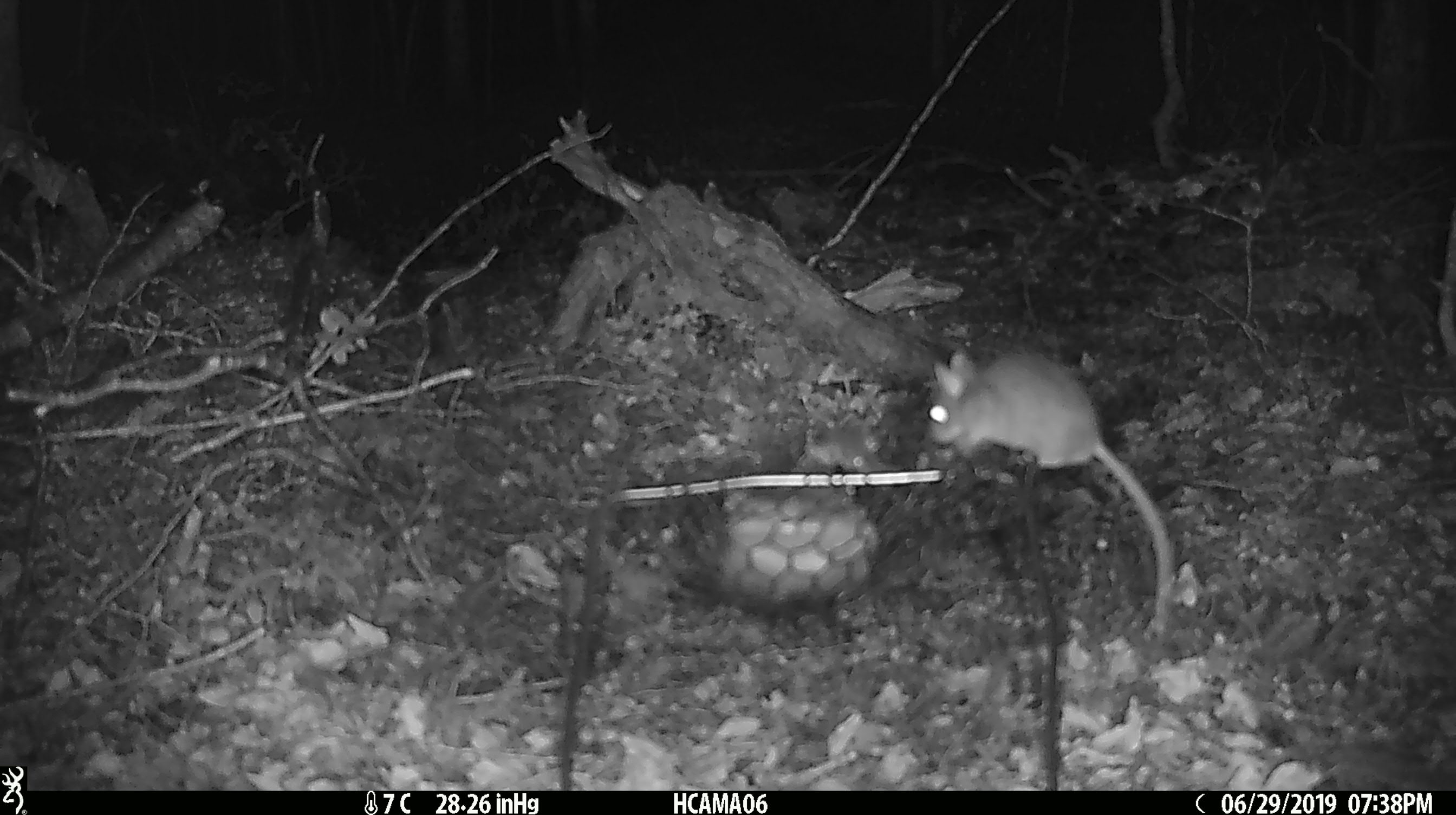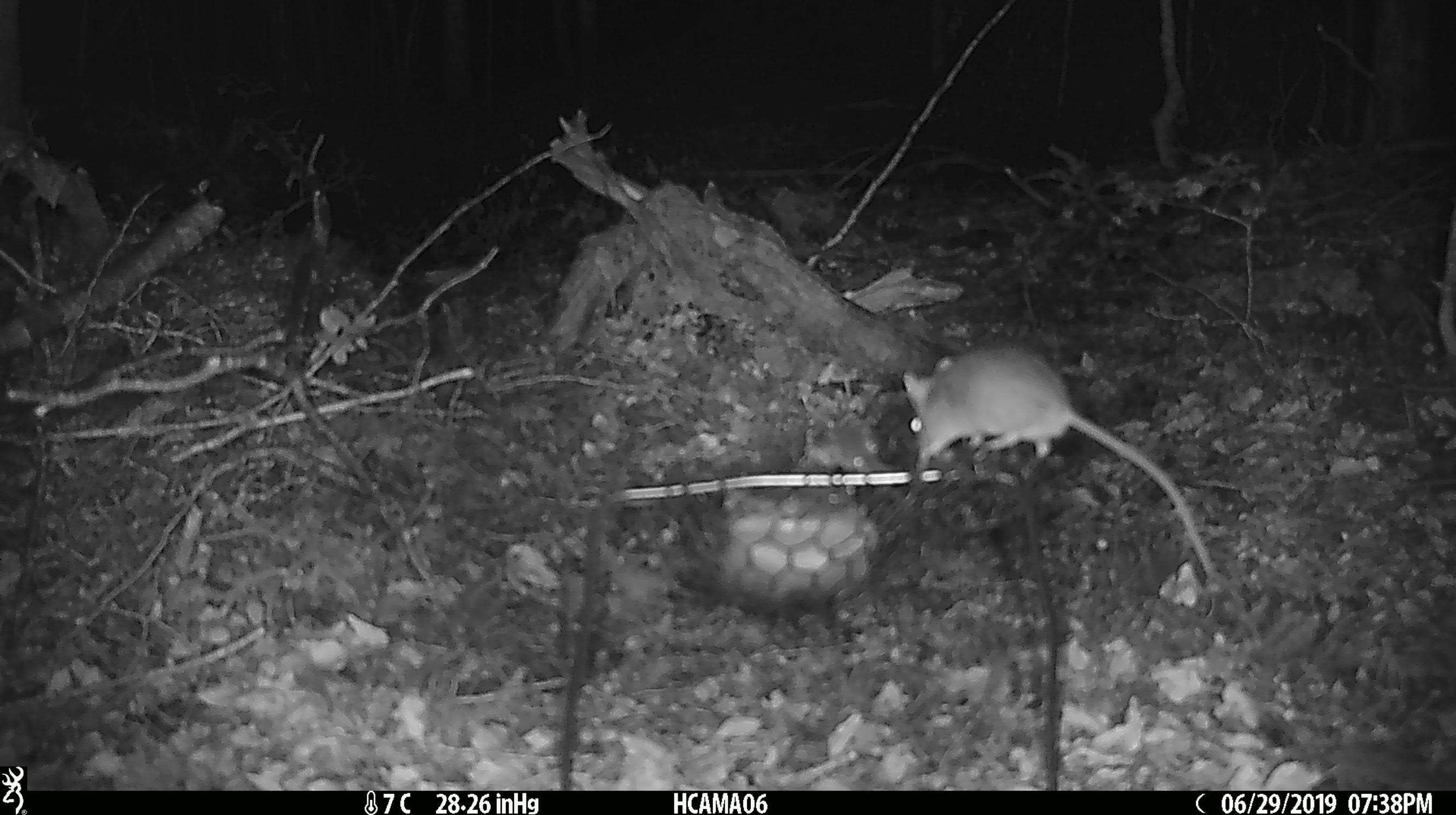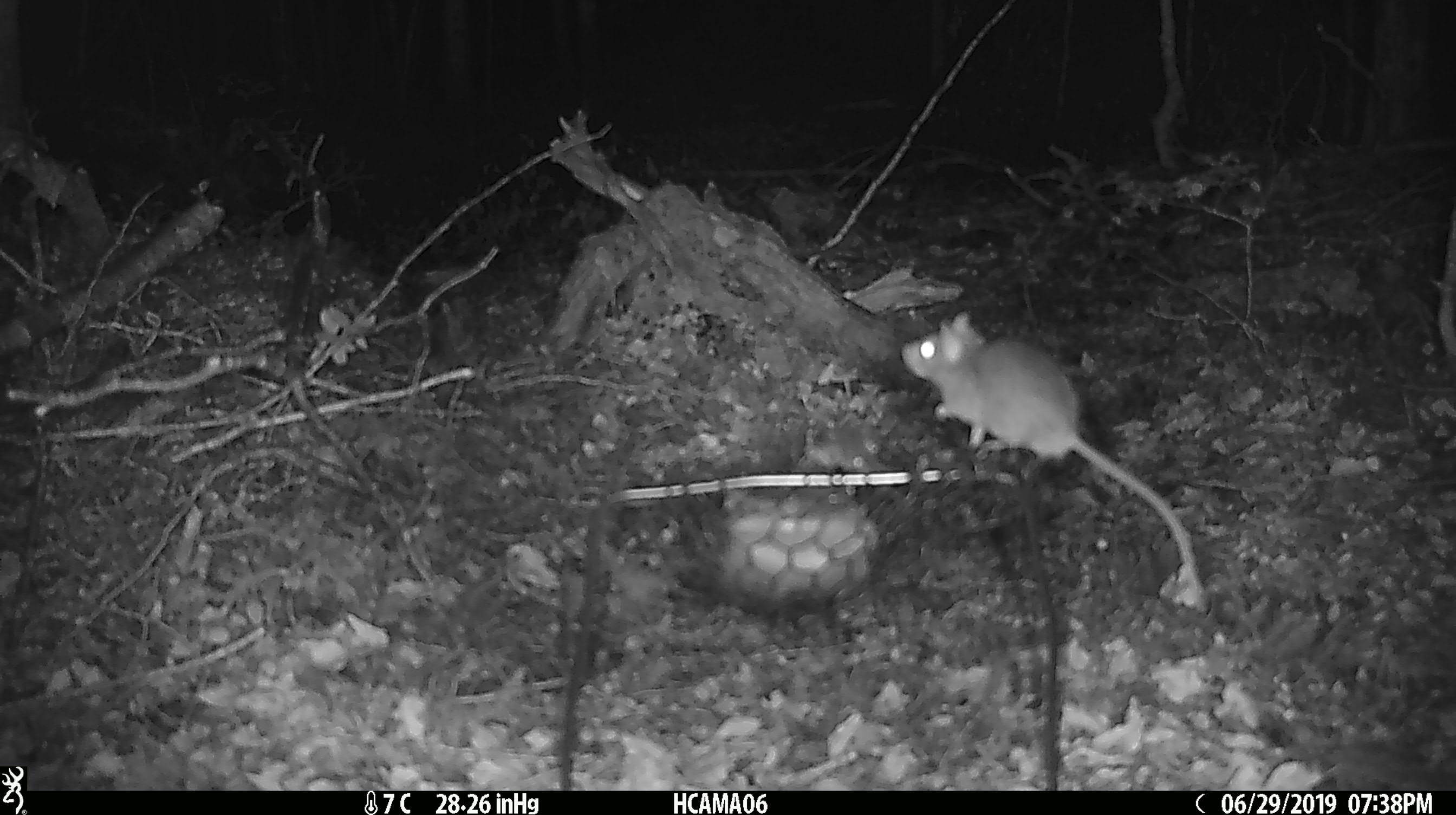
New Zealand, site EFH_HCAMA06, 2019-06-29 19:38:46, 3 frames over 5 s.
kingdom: Animalia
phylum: Chordata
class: Mammalia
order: Rodentia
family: Muridae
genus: Mus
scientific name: Mus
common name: mouse